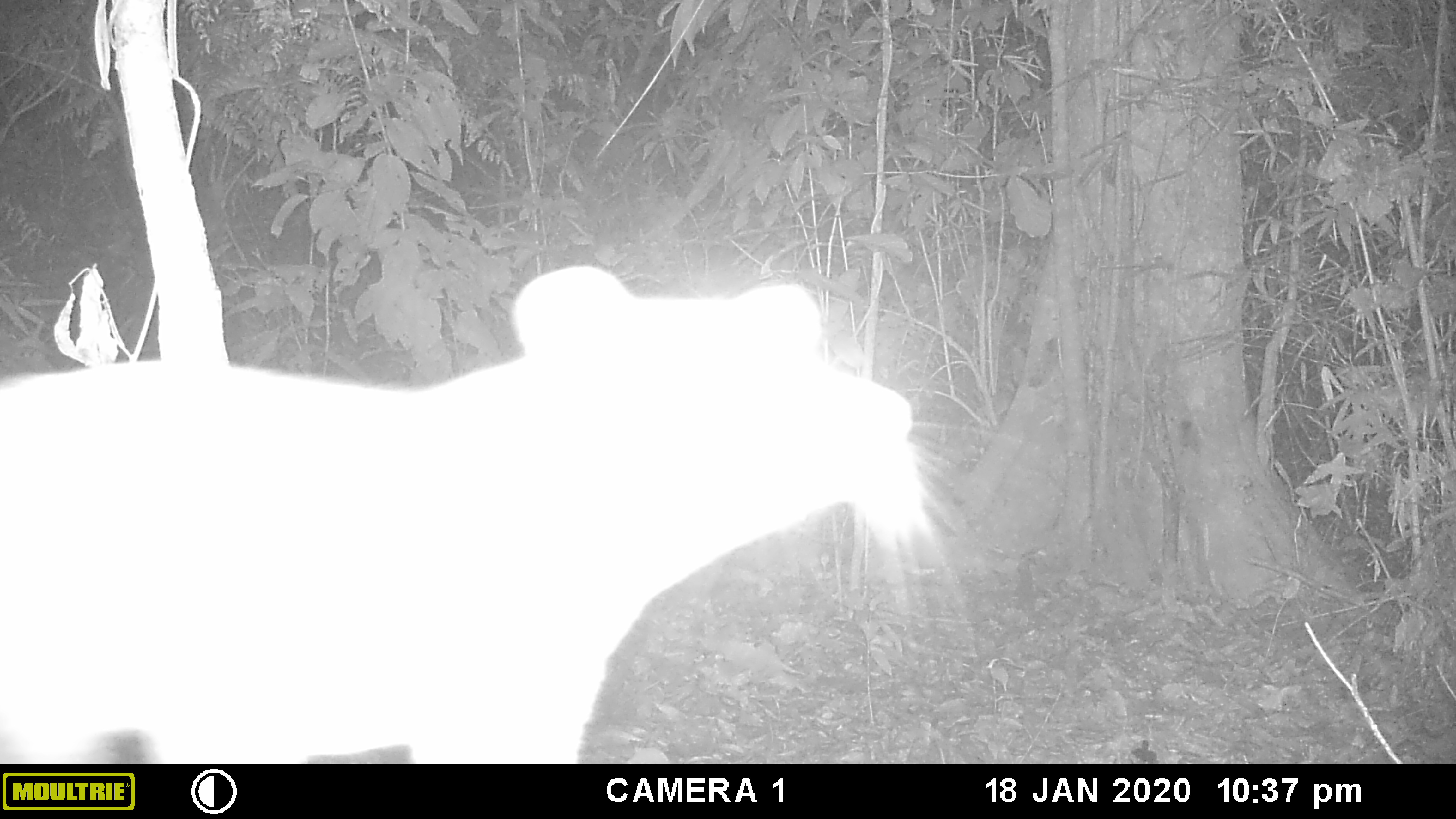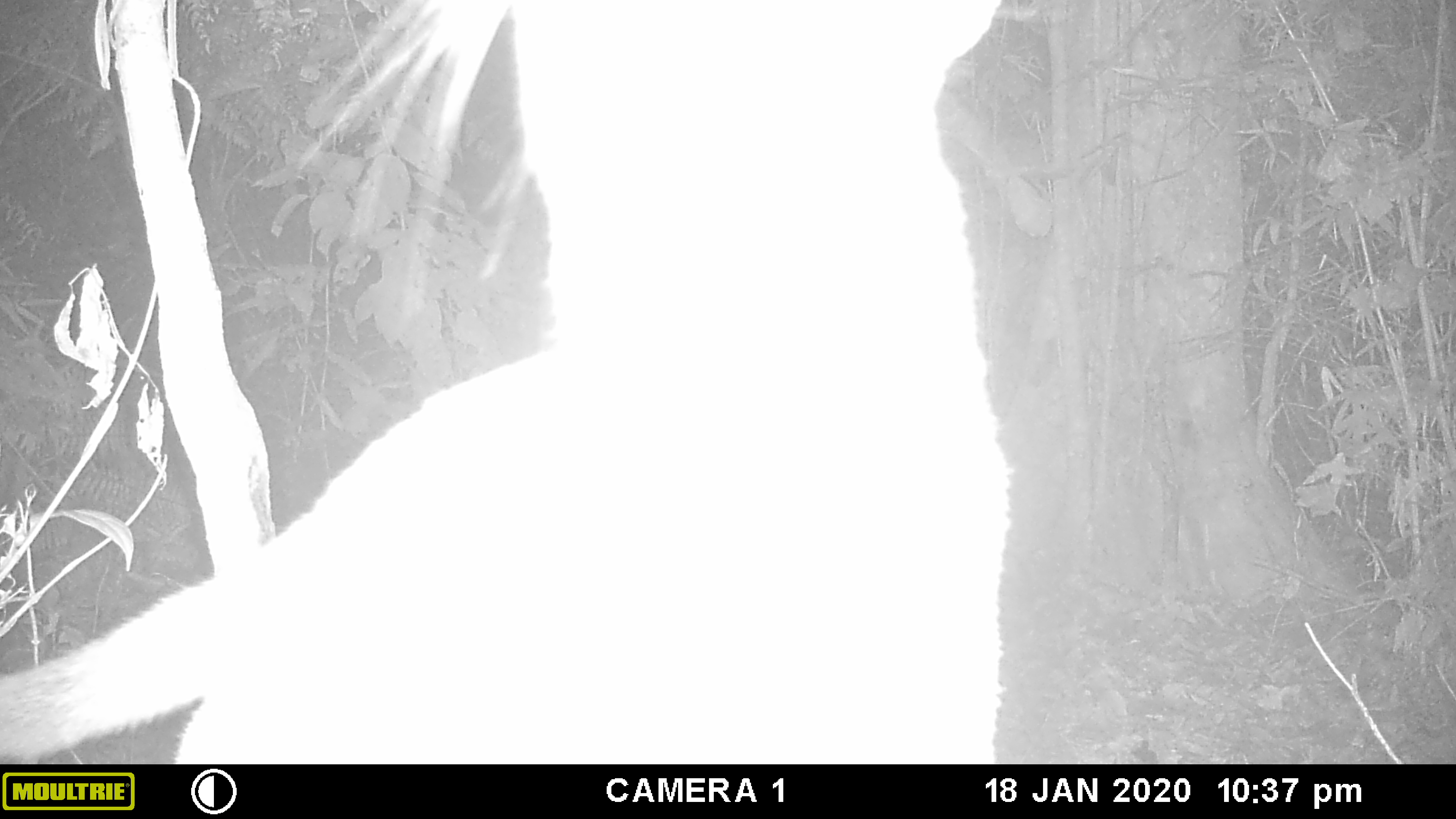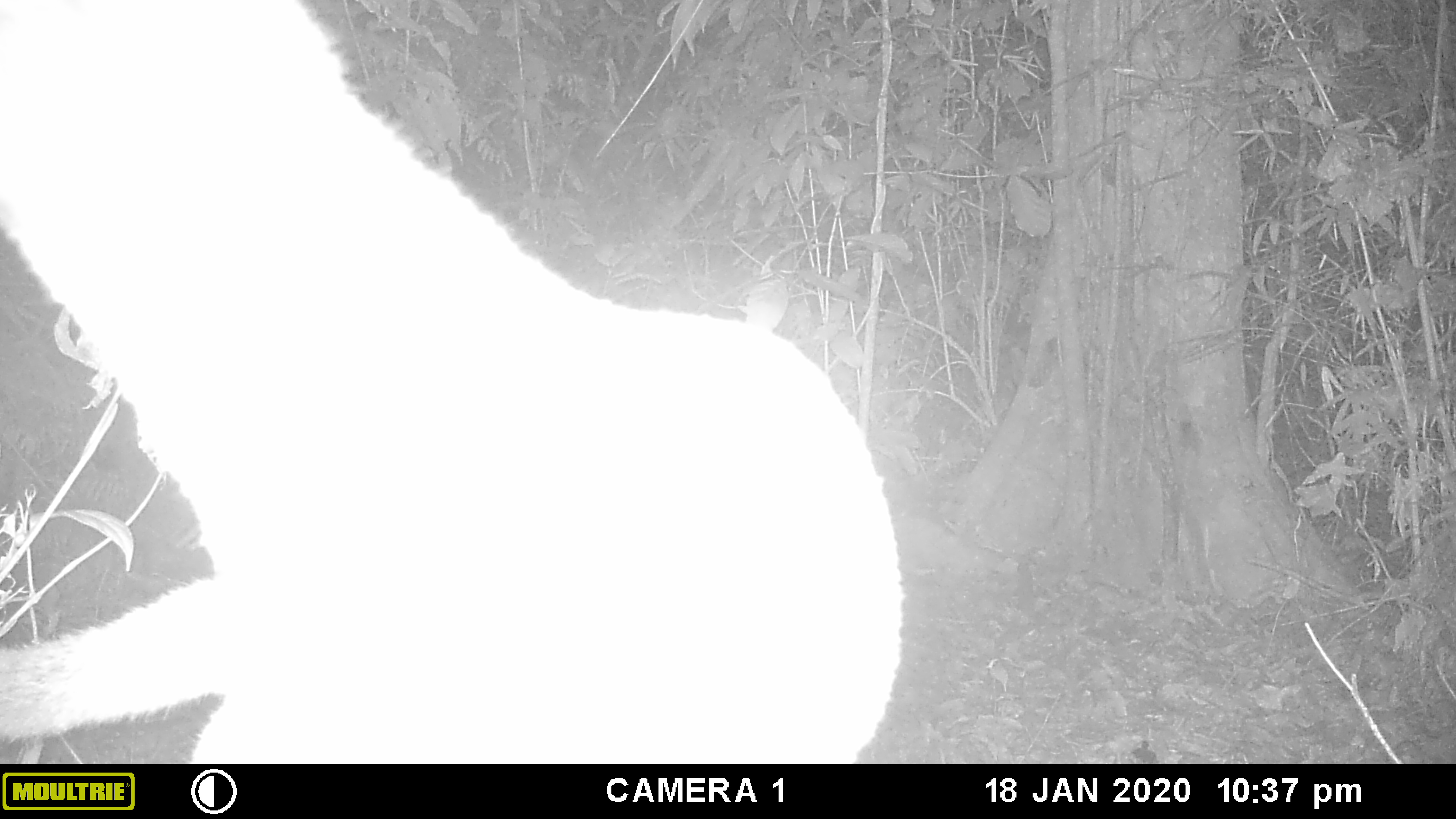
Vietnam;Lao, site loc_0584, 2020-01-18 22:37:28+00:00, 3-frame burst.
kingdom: Animalia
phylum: Chordata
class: Mammalia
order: Carnivora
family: Viverridae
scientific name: Paradoxurinae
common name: palm civet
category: unidentified palm civet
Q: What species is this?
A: Unidentified palm civet (palm civet) (Paradoxurinae).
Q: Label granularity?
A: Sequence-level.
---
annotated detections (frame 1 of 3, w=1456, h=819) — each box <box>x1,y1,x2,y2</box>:
unidentified palm civet: <box>0,264,1026,764</box>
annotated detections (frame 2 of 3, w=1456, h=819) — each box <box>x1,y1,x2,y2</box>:
unidentified palm civet: <box>0,0,1013,764</box>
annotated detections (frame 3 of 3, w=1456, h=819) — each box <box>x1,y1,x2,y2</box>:
unidentified palm civet: <box>0,0,905,764</box>